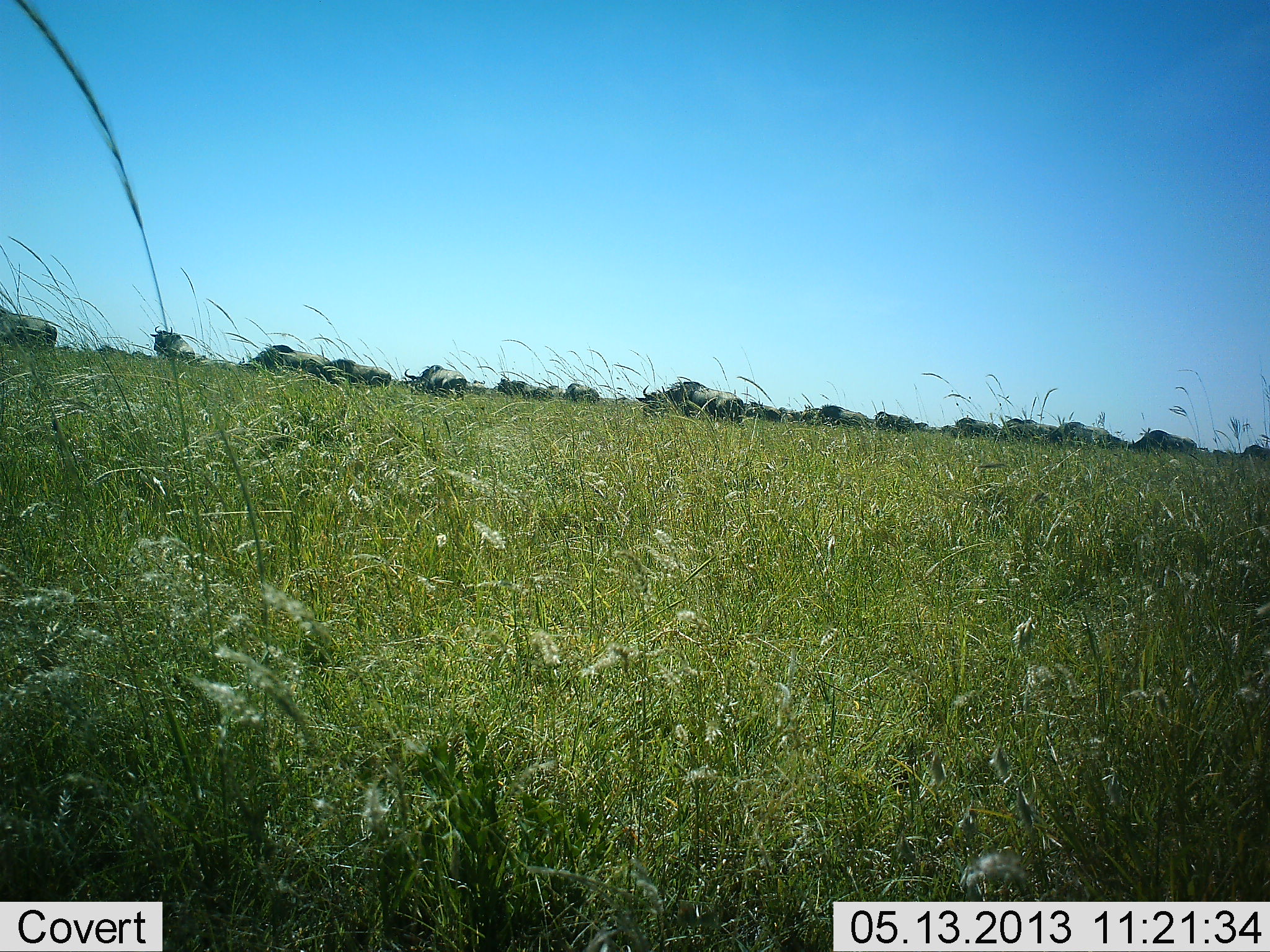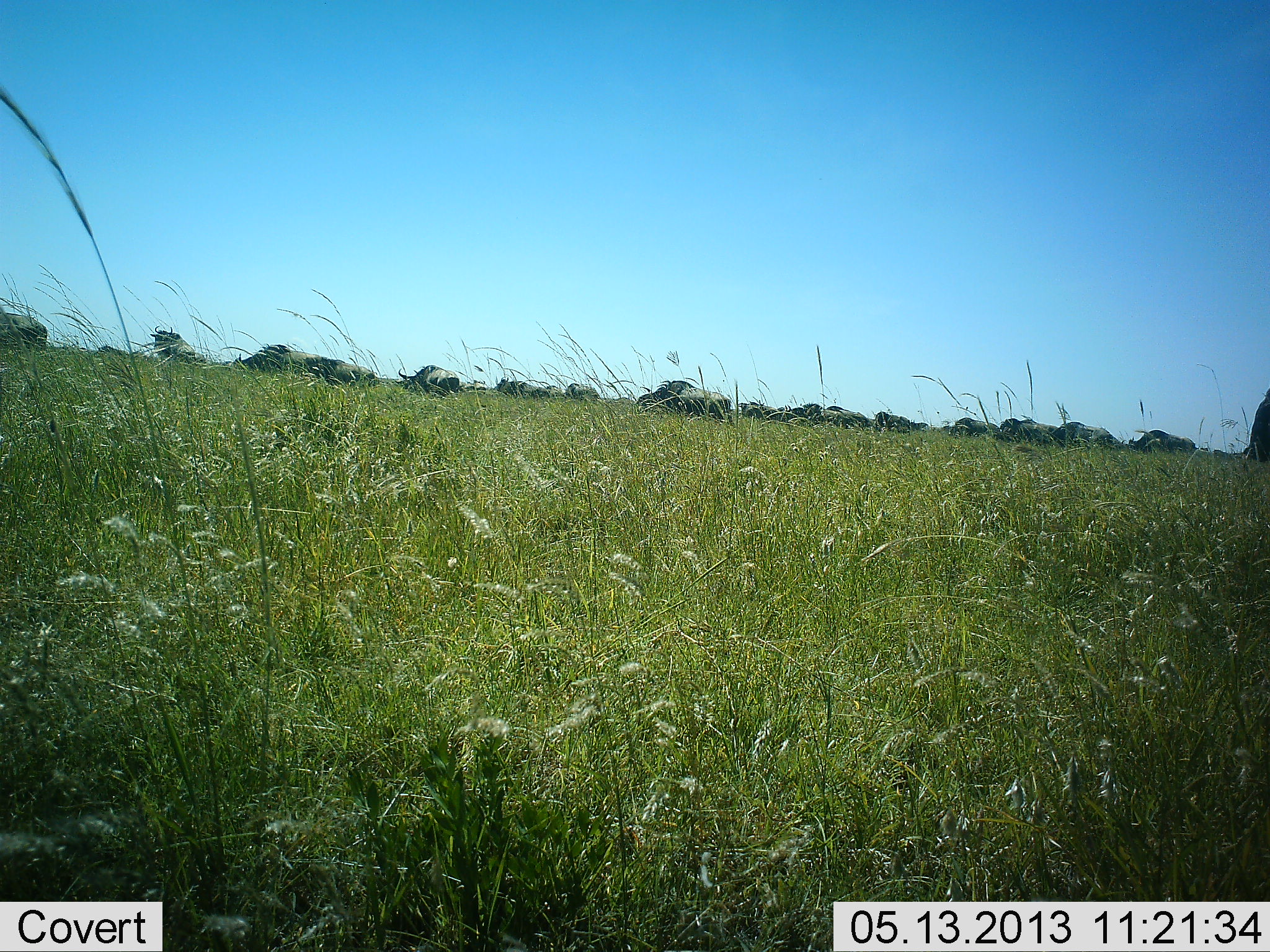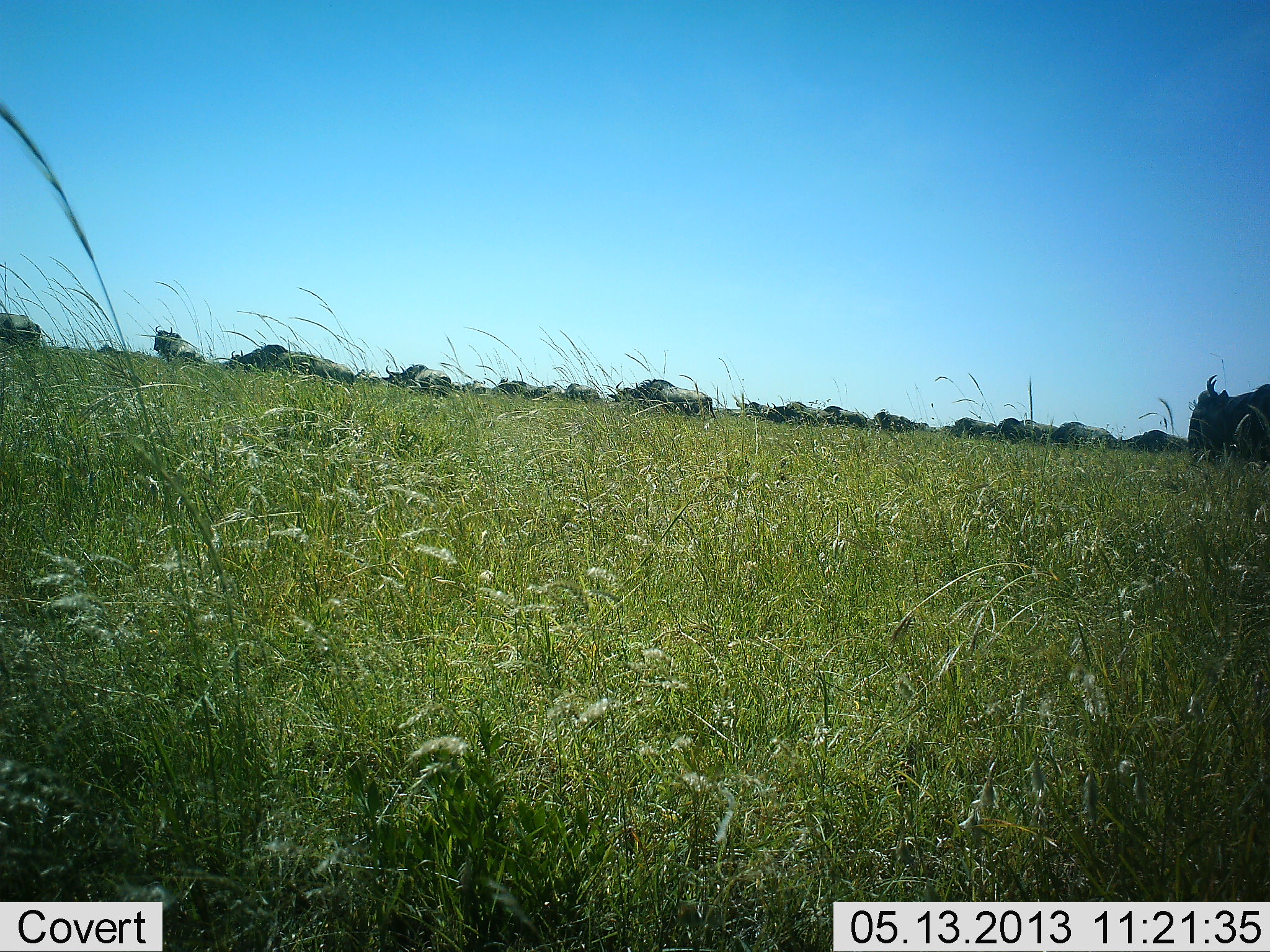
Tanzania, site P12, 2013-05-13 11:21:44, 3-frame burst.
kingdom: Animalia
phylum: Chordata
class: Mammalia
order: Artiodactyla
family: Bovidae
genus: Connochaetes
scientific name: Connochaetes taurinus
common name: blue wildebeest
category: wildebeest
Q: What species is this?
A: Wildebeest (blue wildebeest) (Connochaetes taurinus).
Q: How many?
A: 11-50.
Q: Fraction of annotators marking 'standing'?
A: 0%.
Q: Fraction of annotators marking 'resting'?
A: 0%.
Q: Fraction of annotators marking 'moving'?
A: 90%.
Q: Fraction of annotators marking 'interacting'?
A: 0%.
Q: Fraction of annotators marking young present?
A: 0%.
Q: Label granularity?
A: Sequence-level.